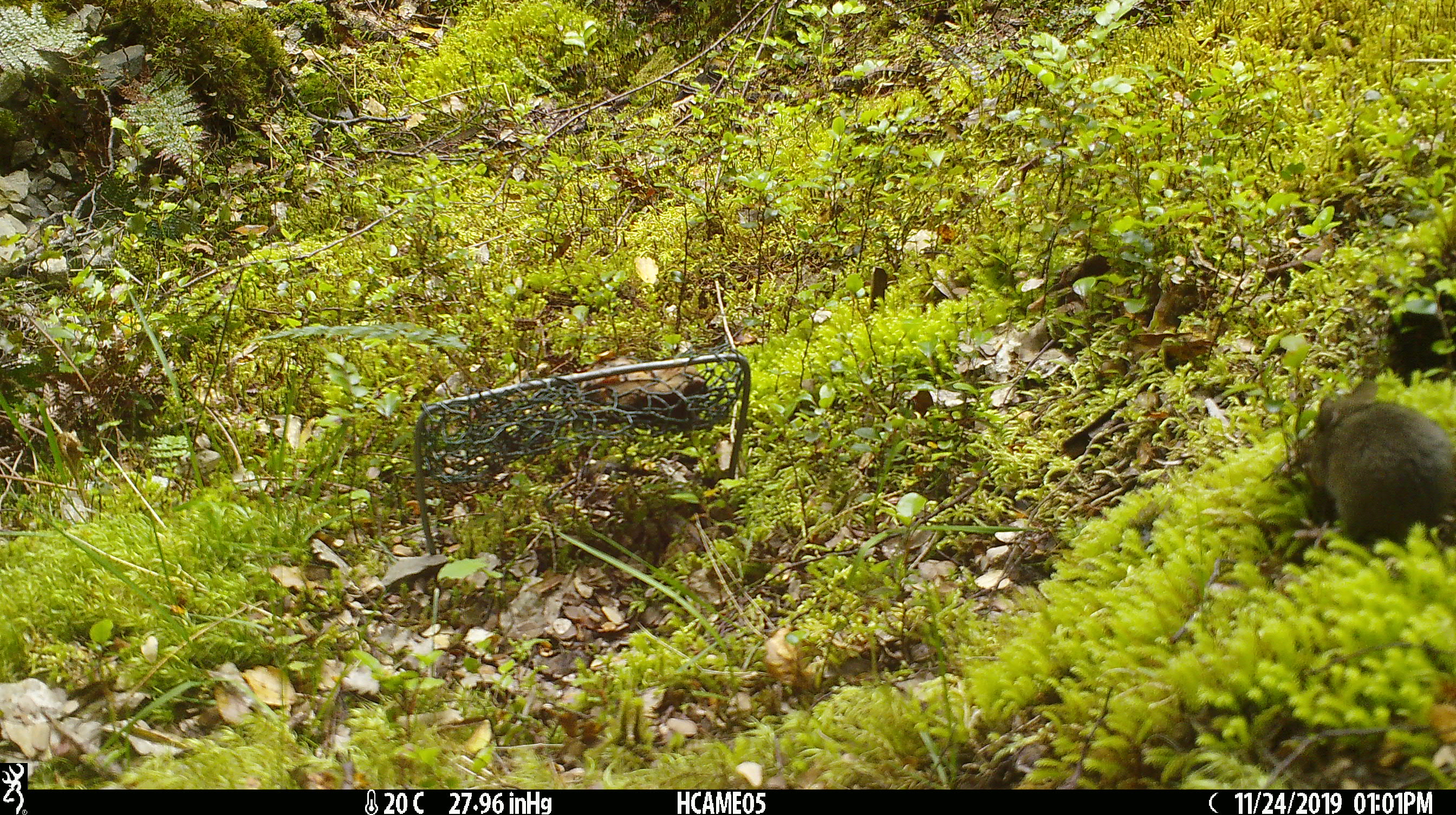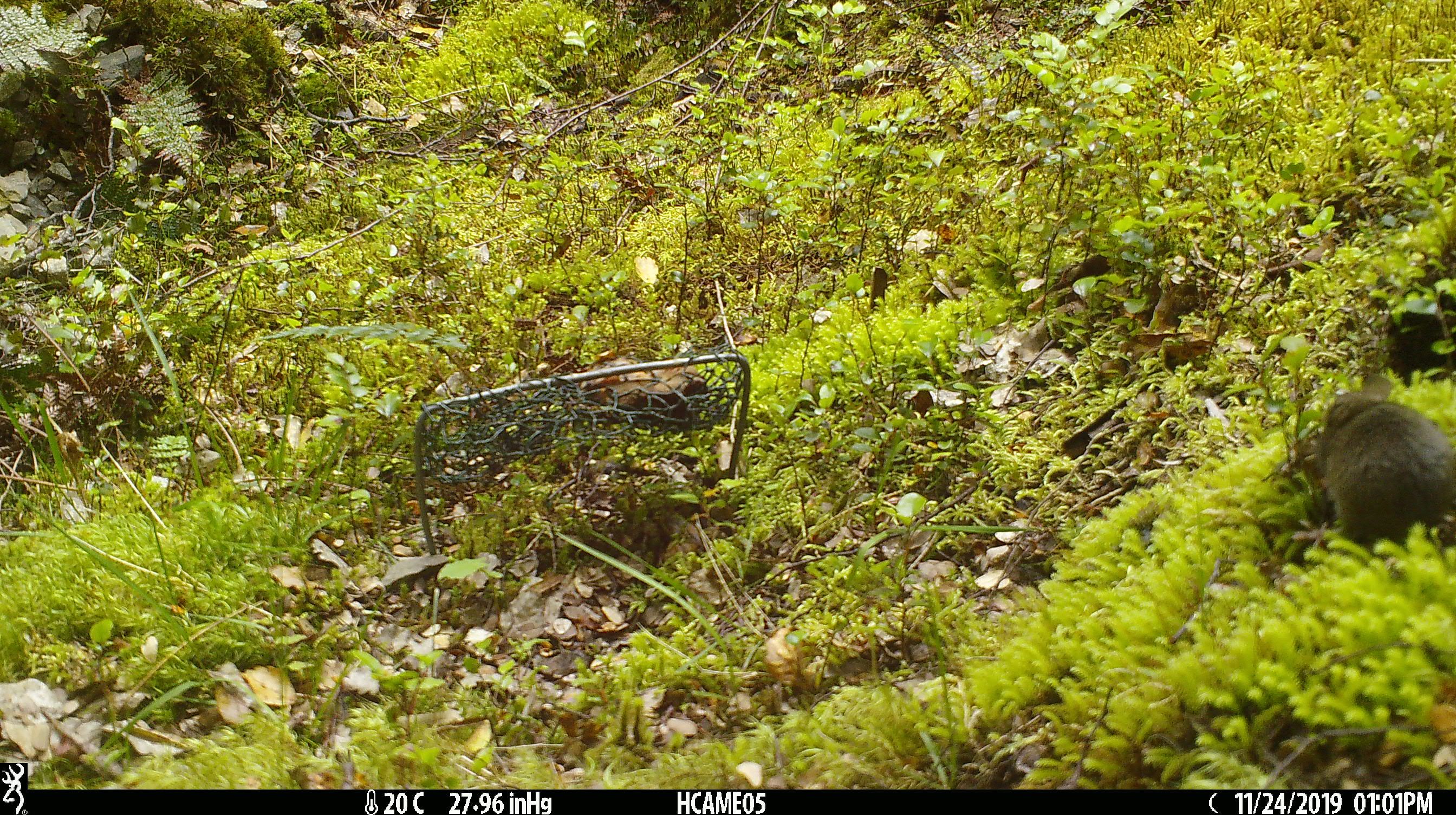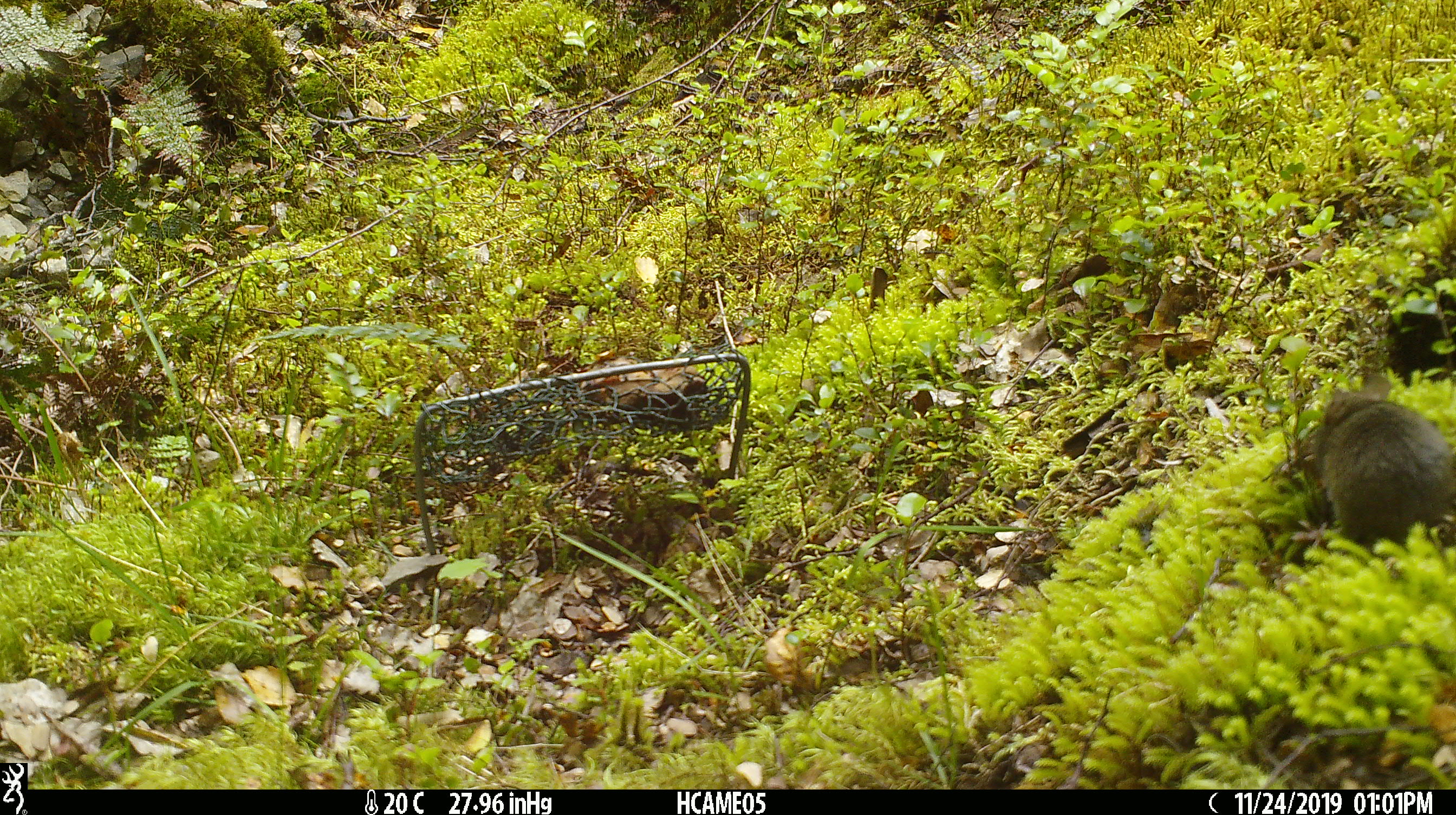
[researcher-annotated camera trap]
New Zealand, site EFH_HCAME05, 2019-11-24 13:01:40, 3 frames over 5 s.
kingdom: Animalia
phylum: Chordata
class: Mammalia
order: Rodentia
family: Muridae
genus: Mus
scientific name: Mus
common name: mouse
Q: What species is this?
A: Mouse (Mus).